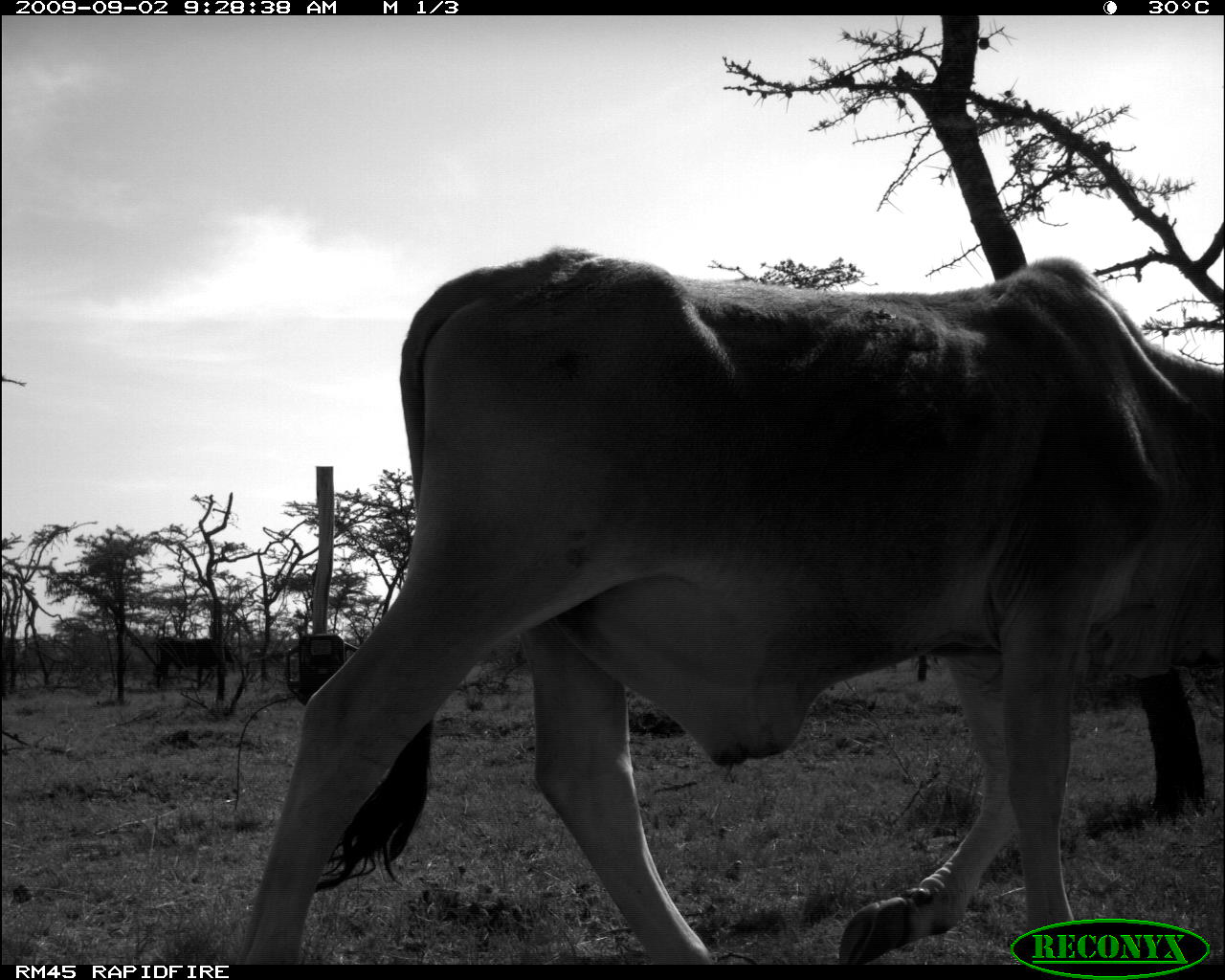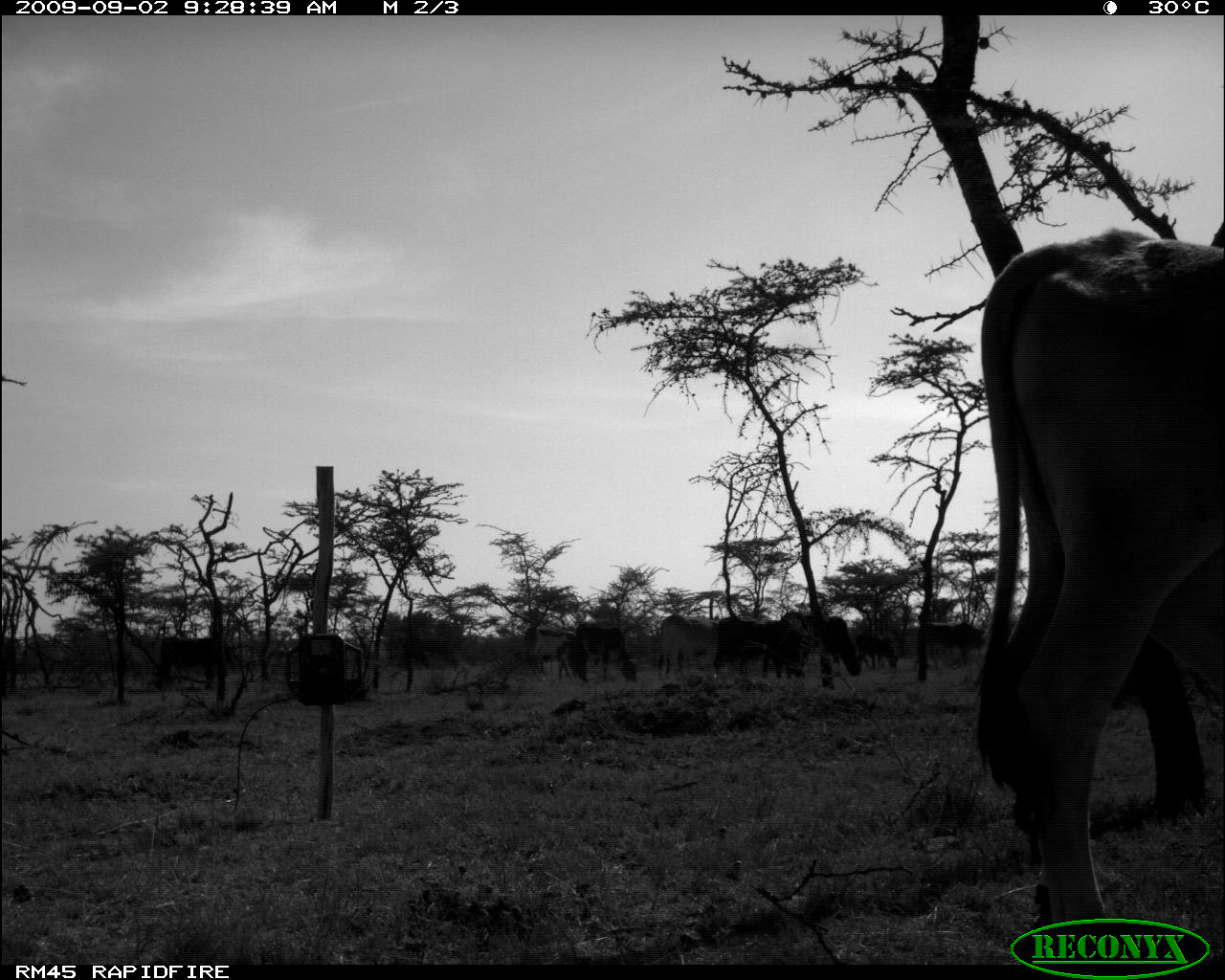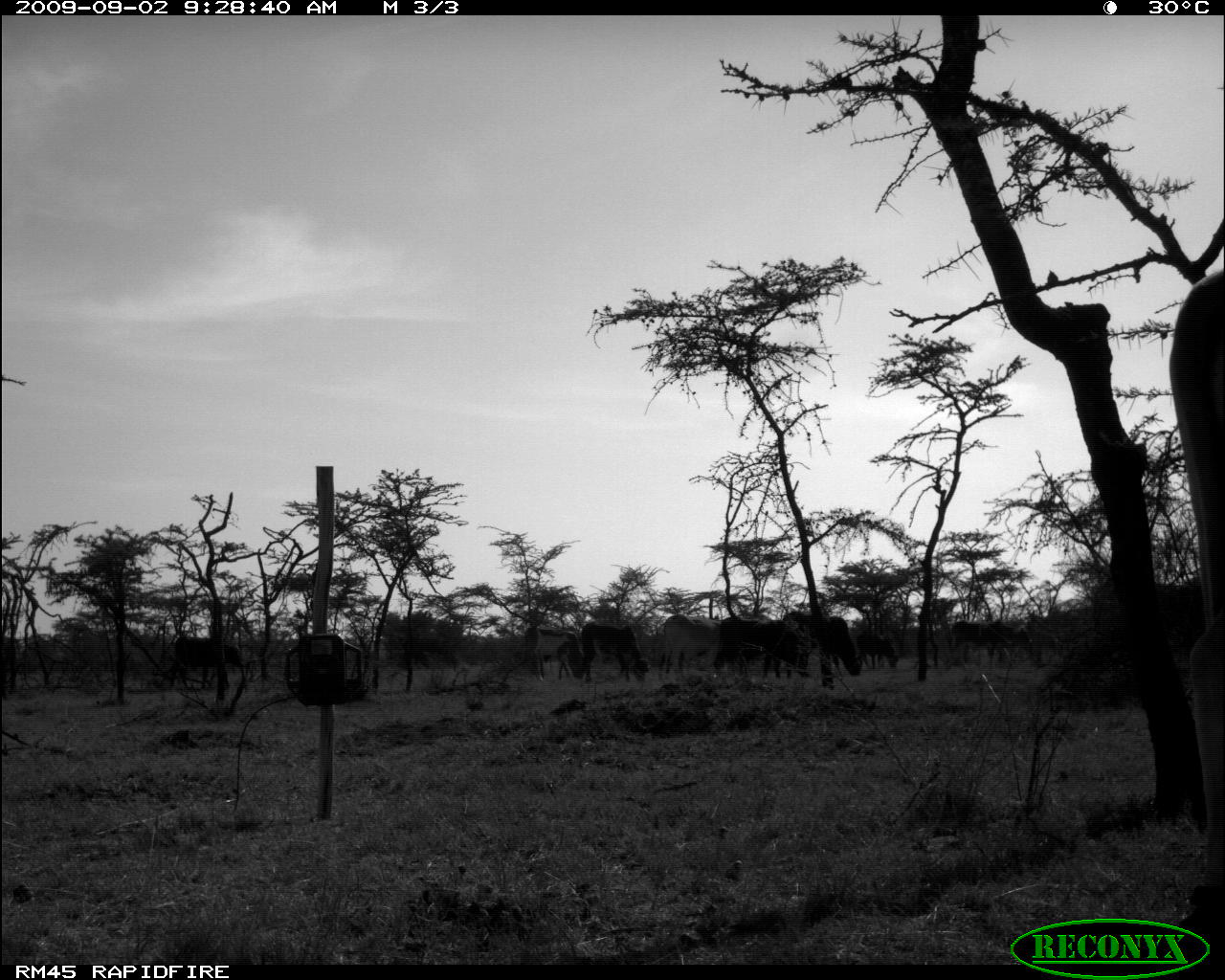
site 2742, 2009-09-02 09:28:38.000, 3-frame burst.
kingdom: Animalia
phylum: Chordata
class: Mammalia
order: Artiodactyla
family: Bovidae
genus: Bos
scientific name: Bos taurus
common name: domestic cattle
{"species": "Bos taurus (domestic cattle)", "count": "3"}